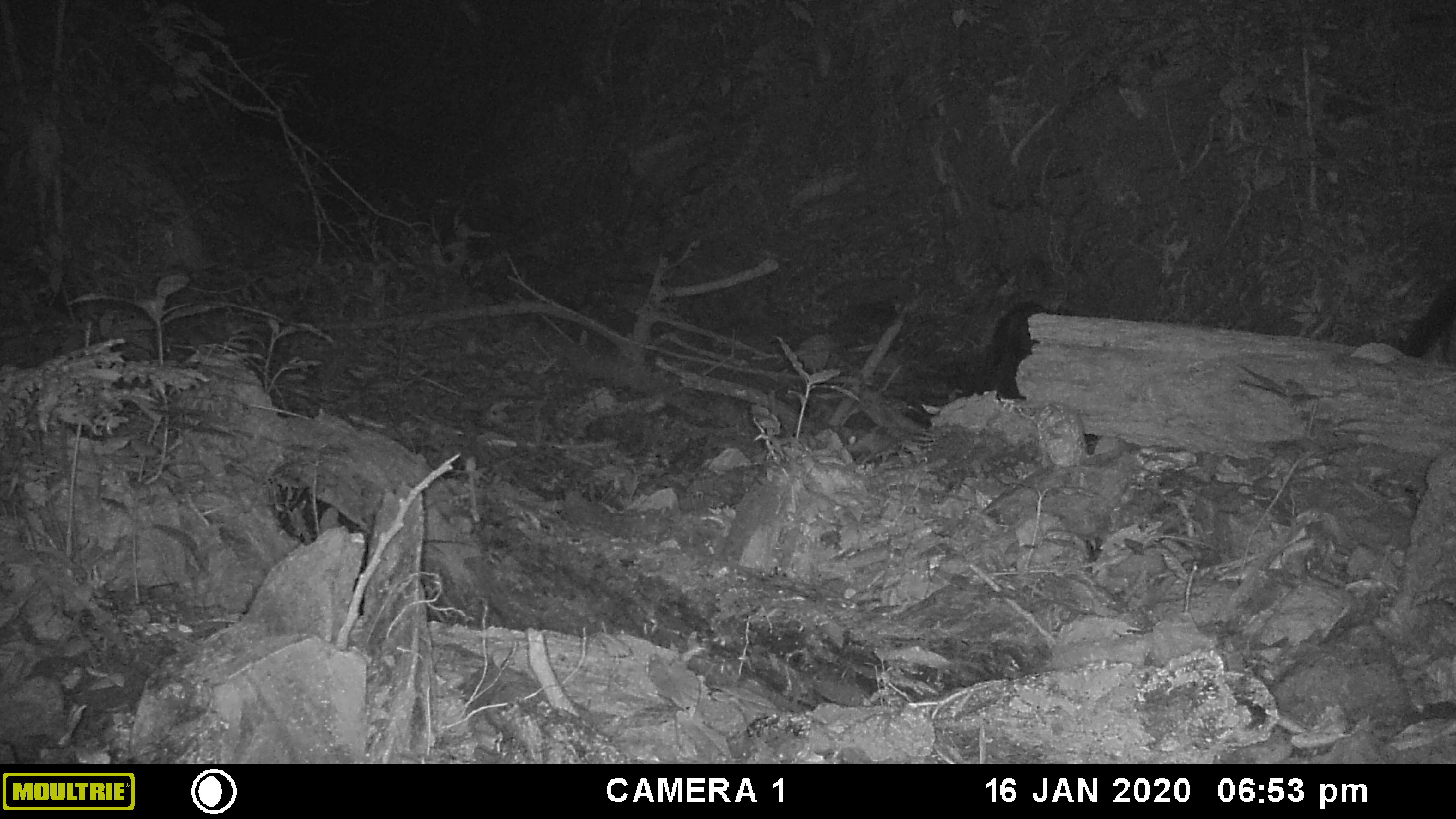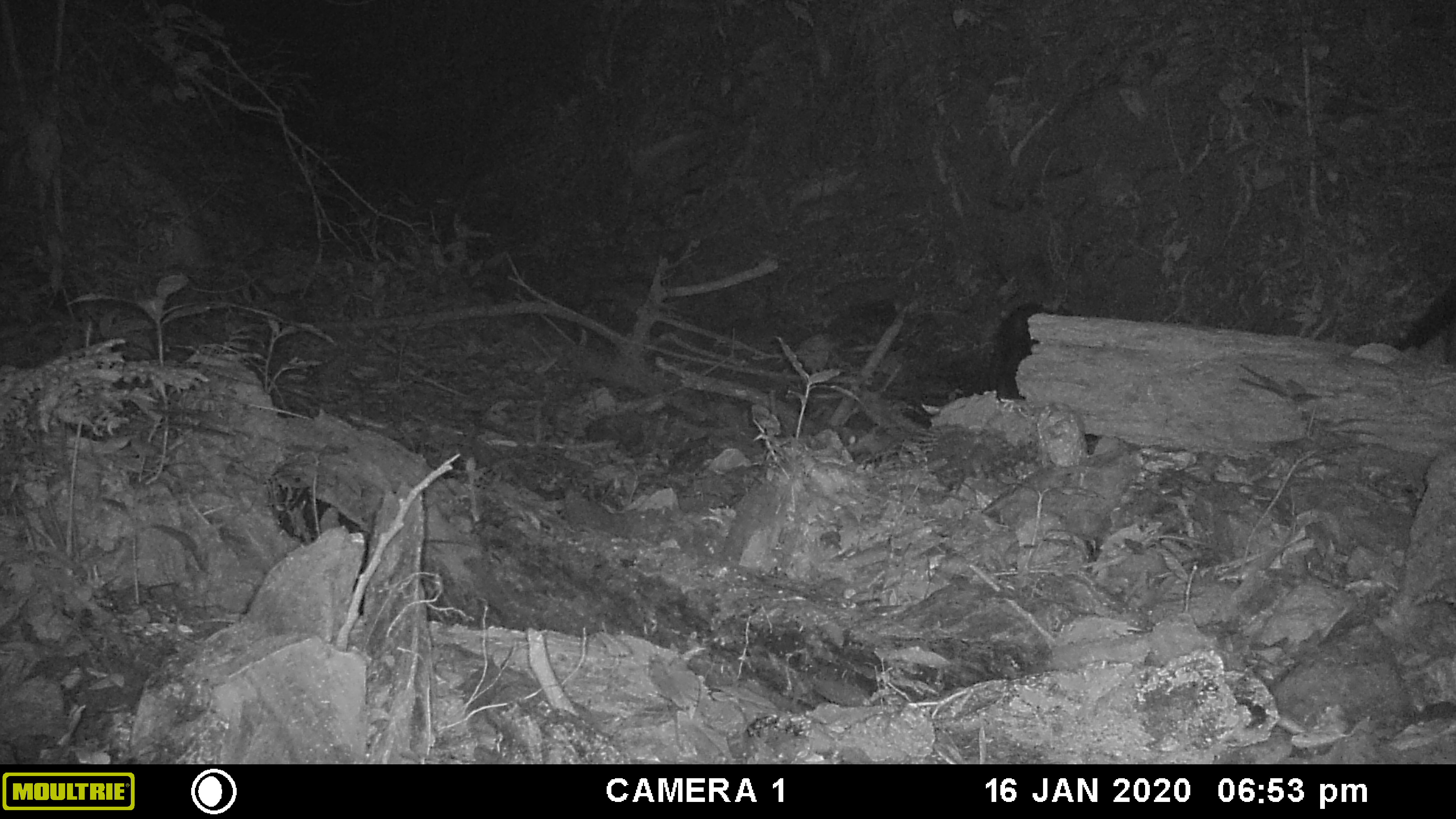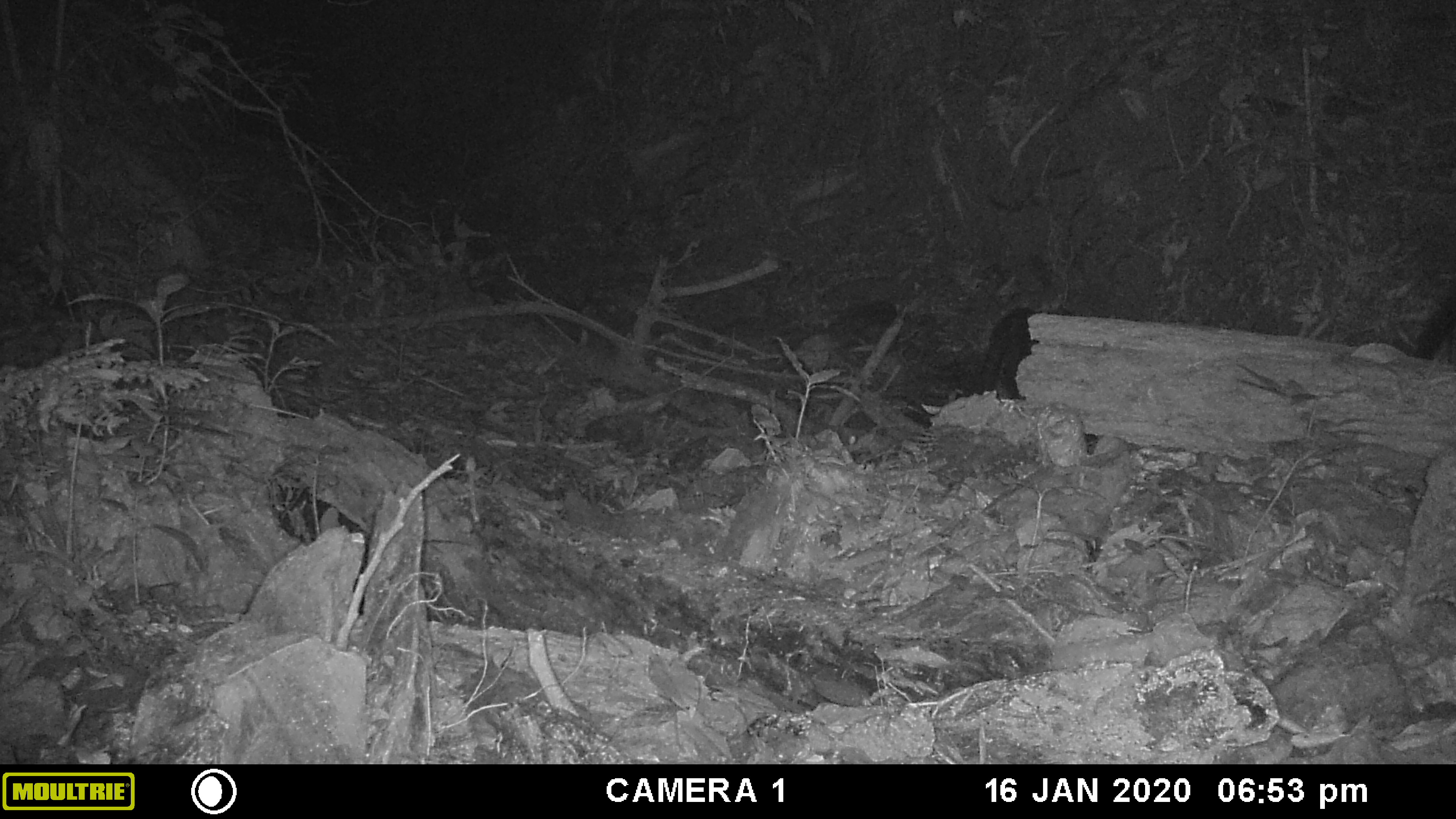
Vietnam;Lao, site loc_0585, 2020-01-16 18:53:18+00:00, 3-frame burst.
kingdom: Animalia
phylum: Chordata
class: Mammalia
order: Artiodactyla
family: Suidae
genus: Sus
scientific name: Sus scrofa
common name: eurasian wild pig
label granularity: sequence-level